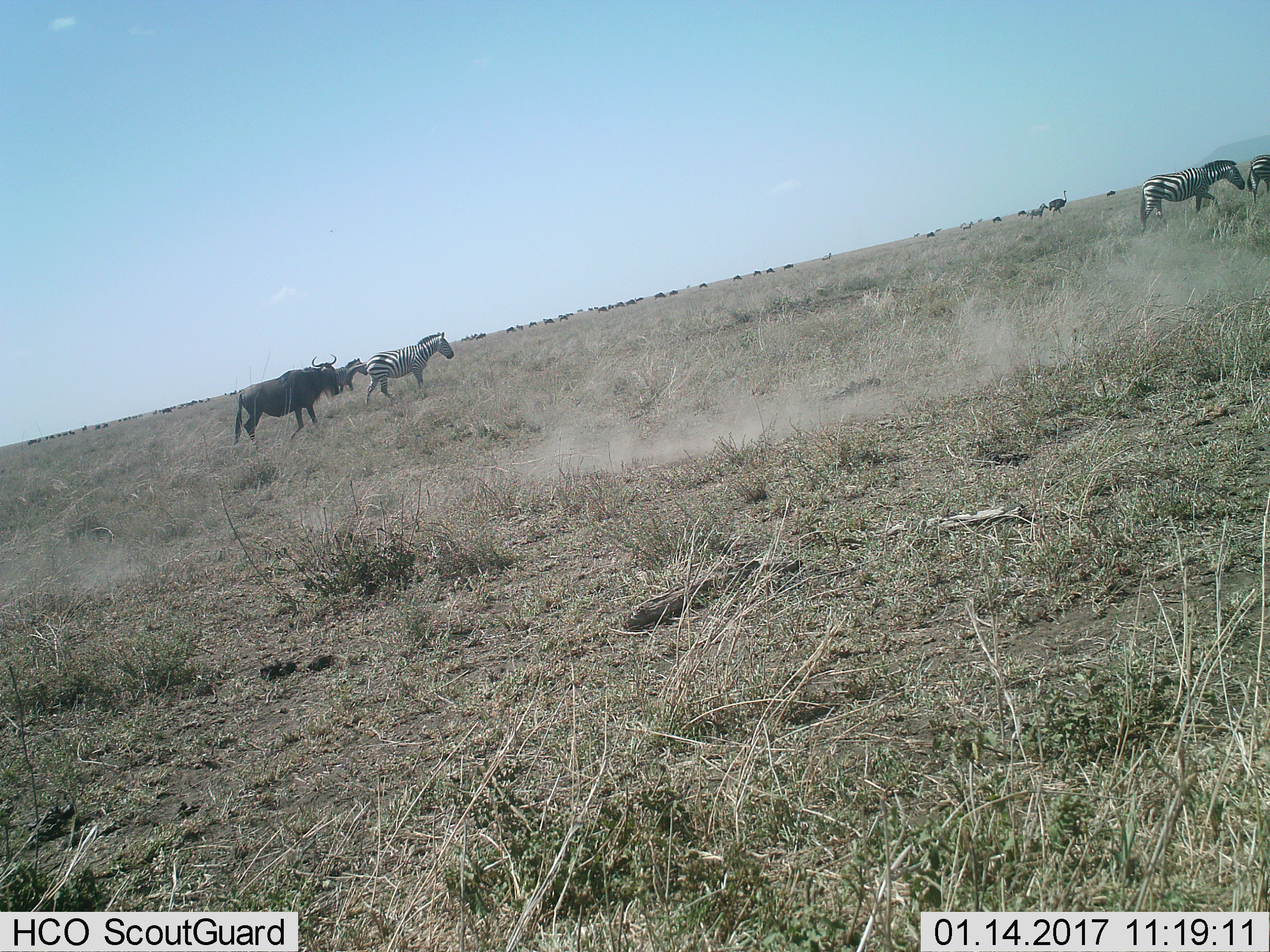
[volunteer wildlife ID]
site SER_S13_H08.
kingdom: Animalia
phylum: Chordata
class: Aves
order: Struthioniformes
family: Struthionidae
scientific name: Struthionidae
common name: ostrich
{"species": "ostrich (Struthionidae)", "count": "1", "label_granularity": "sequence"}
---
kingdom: Animalia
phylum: Chordata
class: Mammalia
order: Artiodactyla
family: Bovidae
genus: Connochaetes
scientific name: Connochaetes taurinus taurinus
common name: blue wildebeest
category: wildebeestblue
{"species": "wildebeestblue (blue wildebeest) (Connochaetes taurinus taurinus)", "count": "11-50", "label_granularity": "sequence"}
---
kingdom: Animalia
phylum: Chordata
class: Mammalia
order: Perissodactyla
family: Equidae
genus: Equus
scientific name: Equus quagga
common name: plains zebra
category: zebraplains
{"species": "zebraplains (plains zebra) (Equus quagga)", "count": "5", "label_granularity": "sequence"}